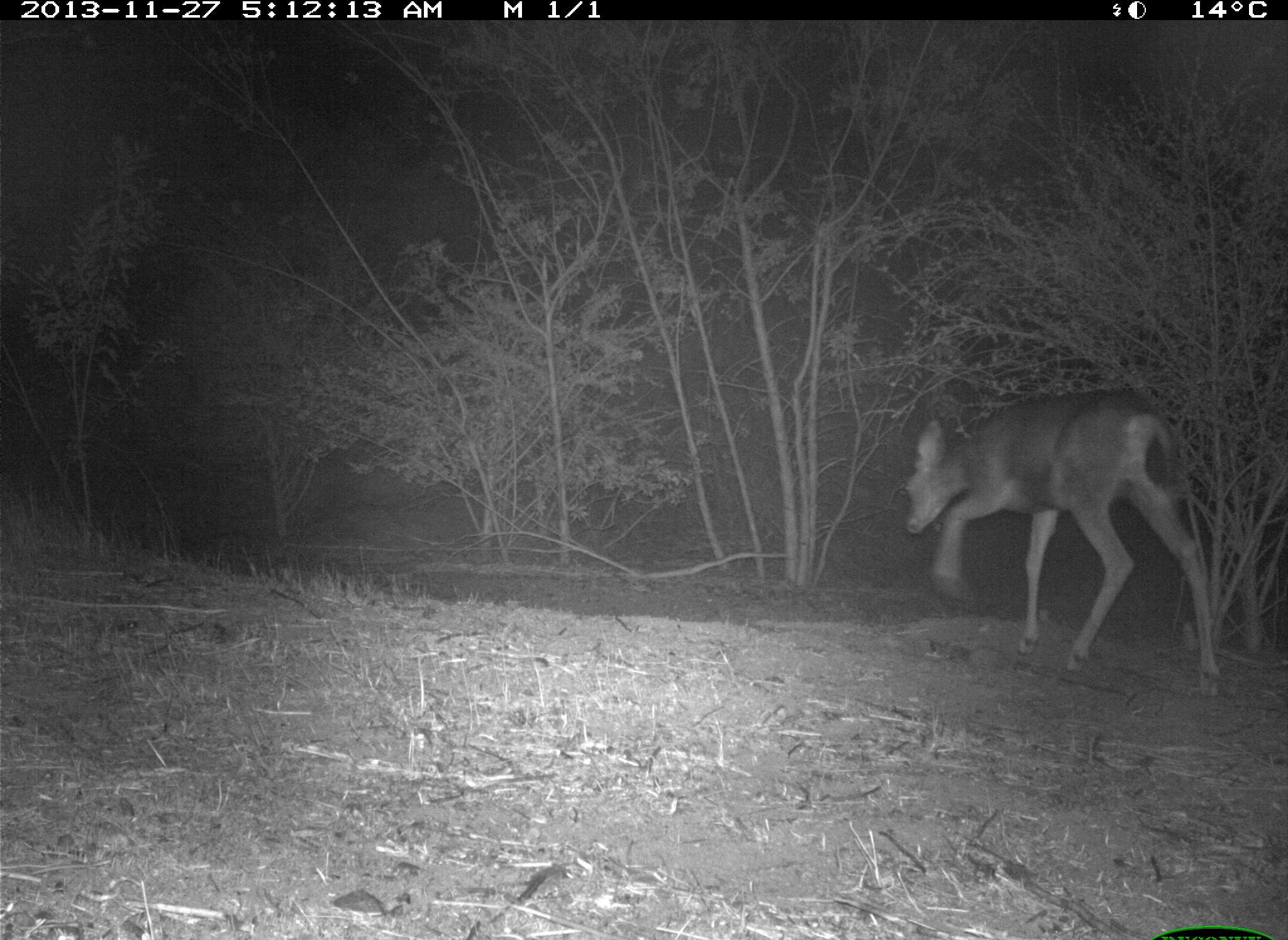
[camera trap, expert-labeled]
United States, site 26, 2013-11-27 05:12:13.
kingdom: Animalia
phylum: Chordata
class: Mammalia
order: Artiodactyla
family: Cervidae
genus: Odocoileus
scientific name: Odocoileus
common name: deer